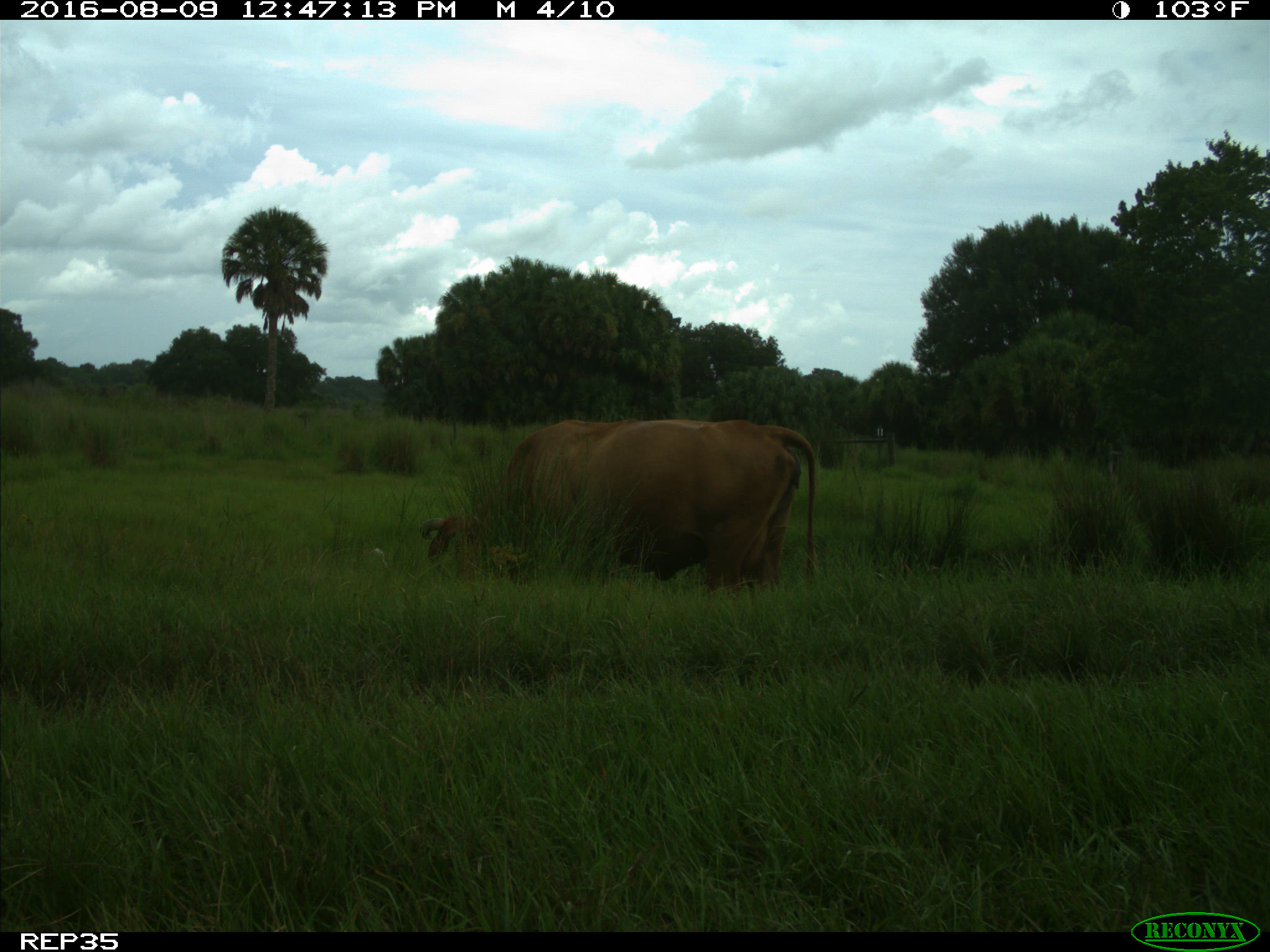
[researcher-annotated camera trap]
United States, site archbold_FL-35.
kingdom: Animalia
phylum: Chordata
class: Mammalia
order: Artiodactyla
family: Bovidae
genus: Bos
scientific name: Bos taurus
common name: domestic cow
Bos taurus (domestic cow).